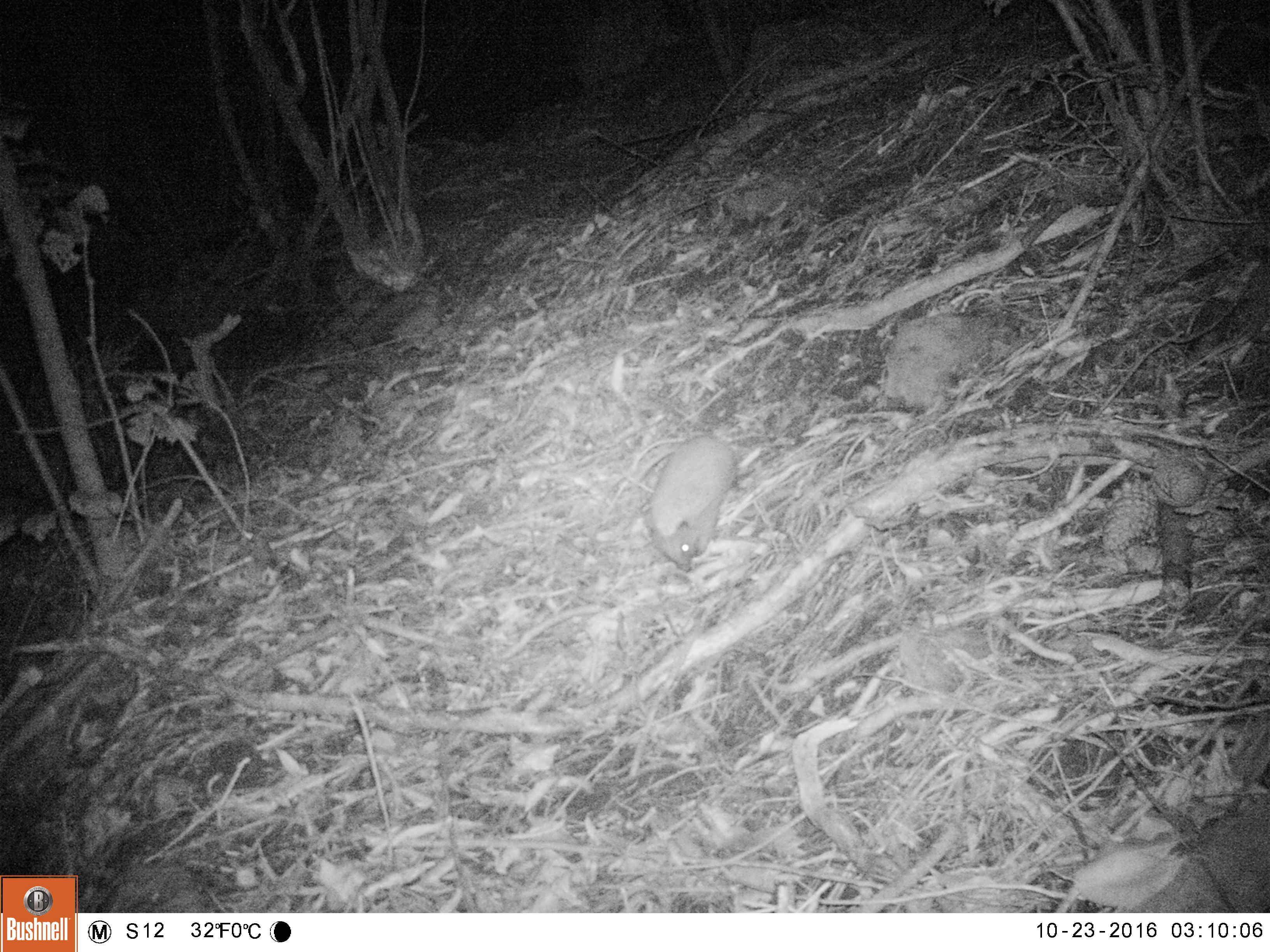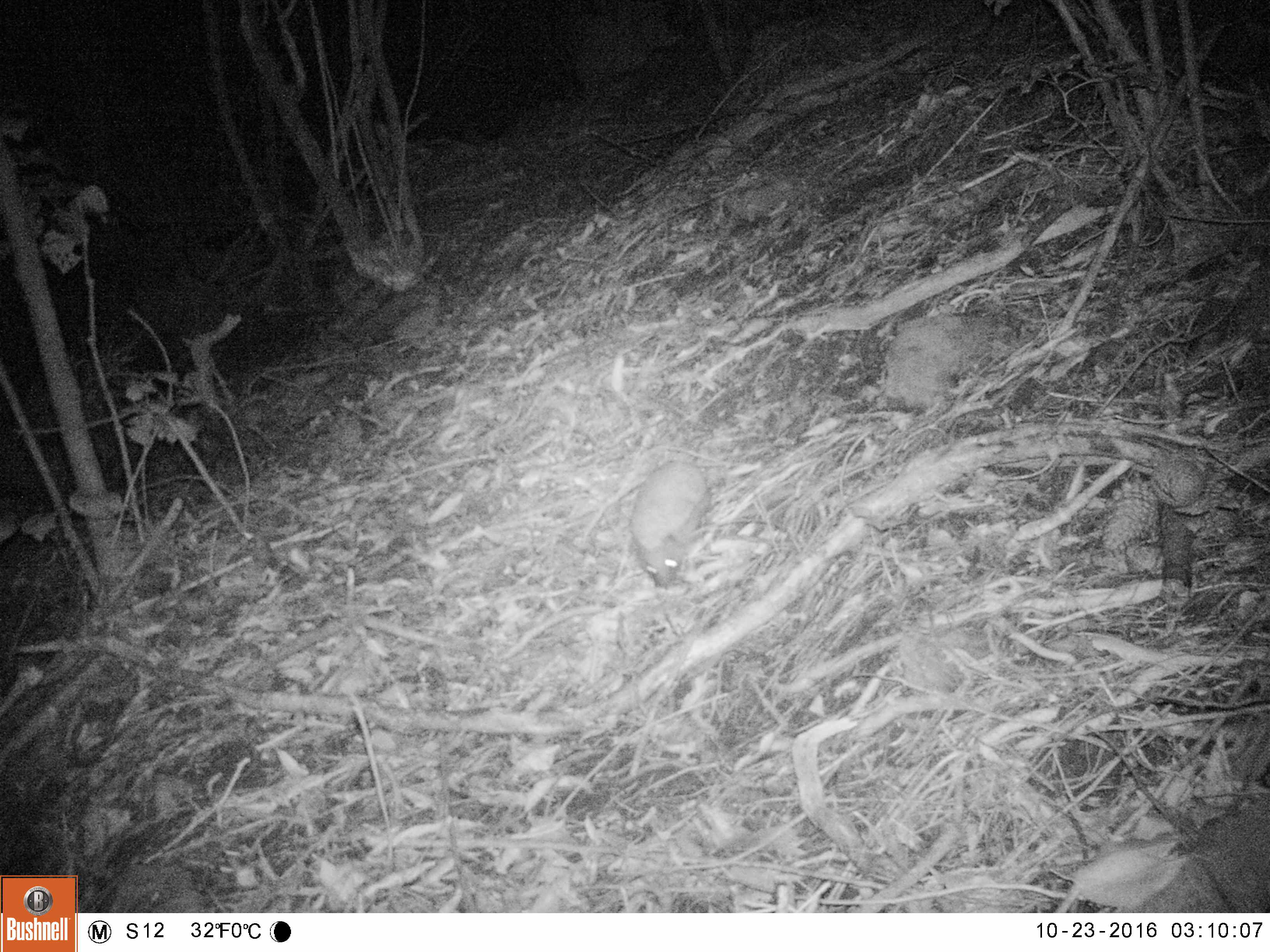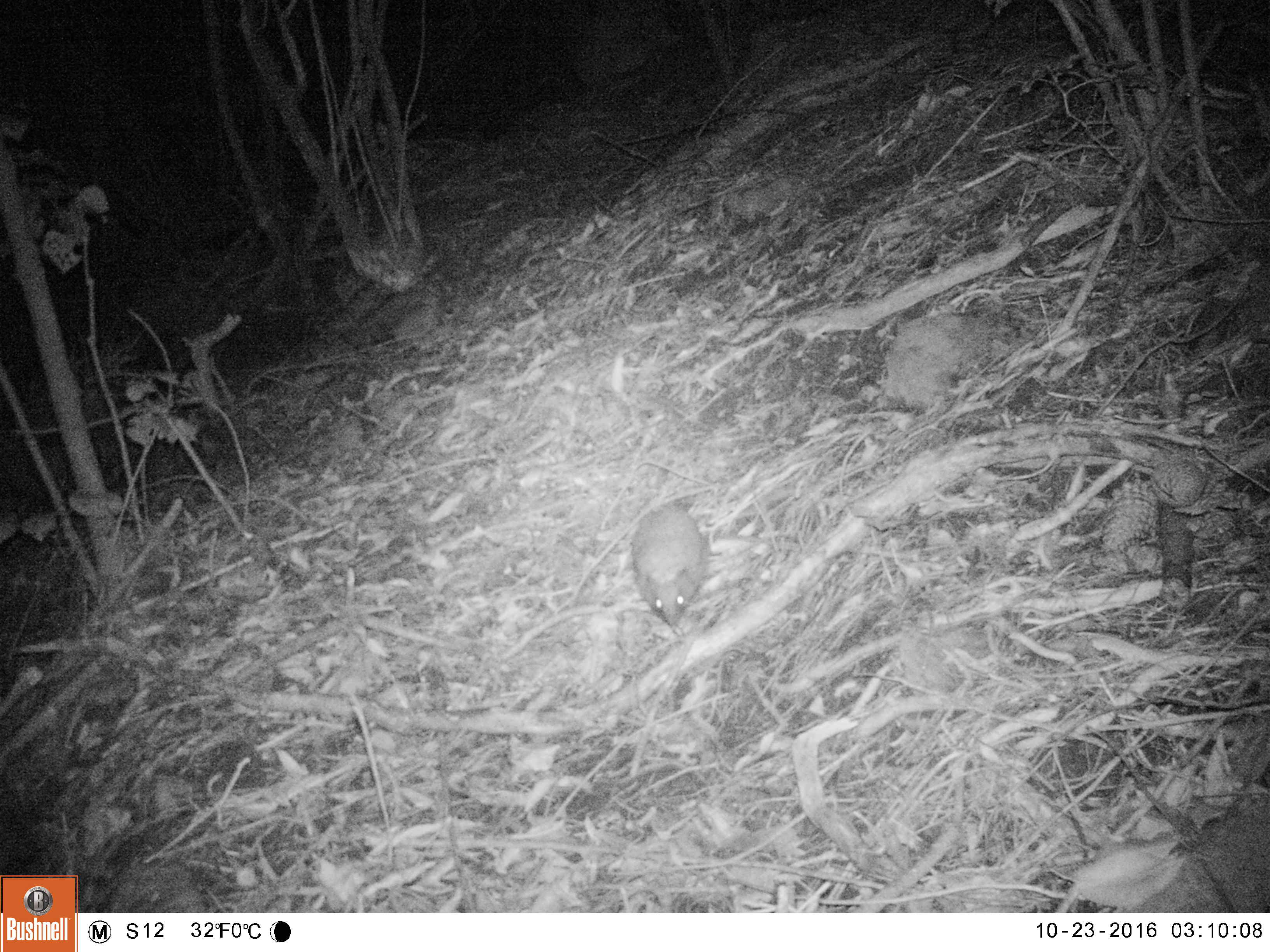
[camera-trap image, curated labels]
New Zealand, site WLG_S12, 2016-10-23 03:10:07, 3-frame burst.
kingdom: Animalia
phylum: Chordata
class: Mammalia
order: Eulipotyphla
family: Erinaceidae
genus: Erinaceus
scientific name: Erinaceus europaeus europaeus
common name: european hedgehog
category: hedgehog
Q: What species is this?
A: Hedgehog (european hedgehog) (Erinaceus europaeus europaeus).